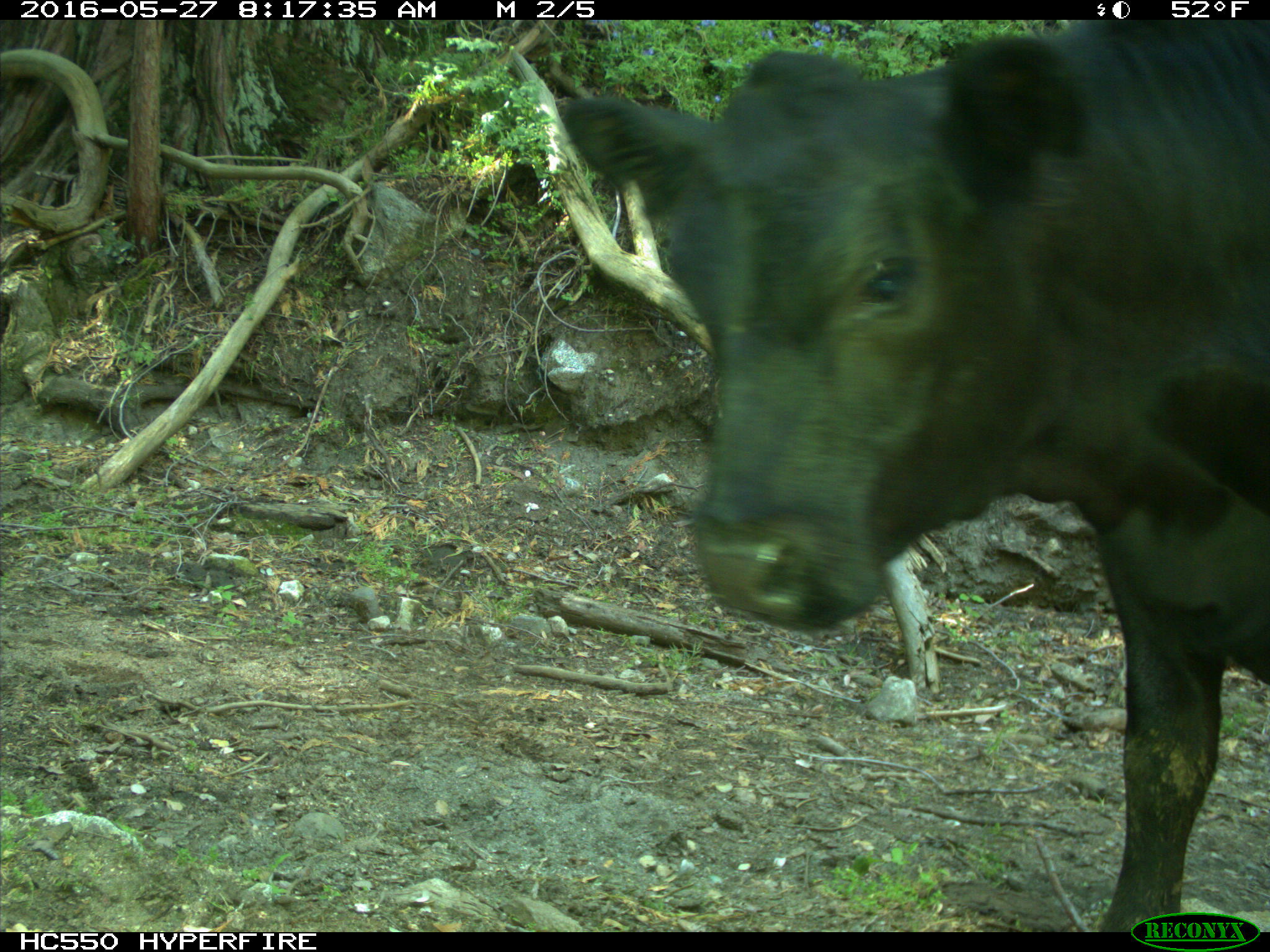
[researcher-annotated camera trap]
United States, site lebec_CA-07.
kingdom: Animalia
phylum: Chordata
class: Mammalia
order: Artiodactyla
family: Bovidae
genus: Bos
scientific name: Bos taurus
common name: domestic cow